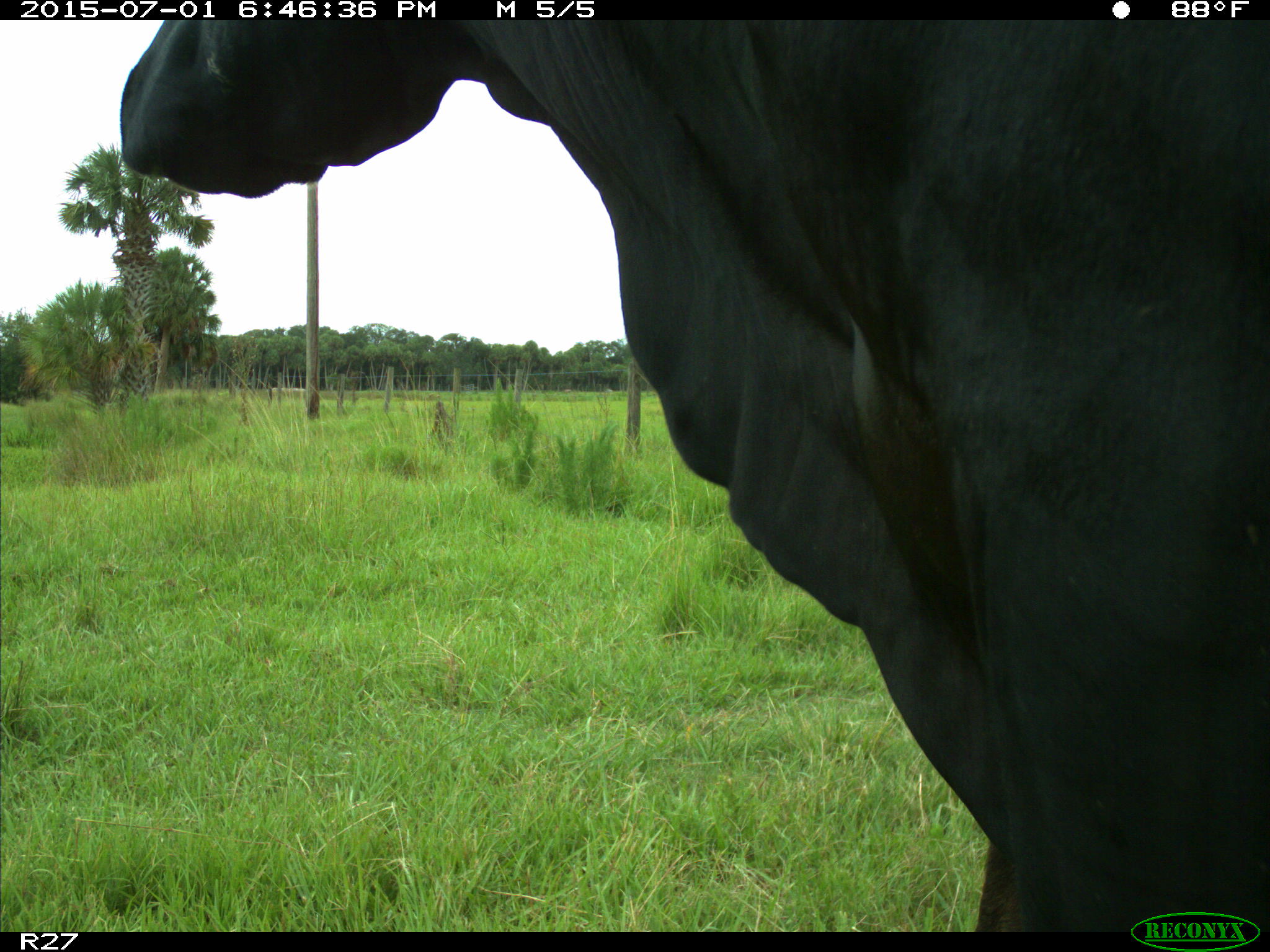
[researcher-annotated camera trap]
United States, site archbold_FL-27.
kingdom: Animalia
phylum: Chordata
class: Mammalia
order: Artiodactyla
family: Bovidae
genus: Bos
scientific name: Bos taurus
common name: domestic cow